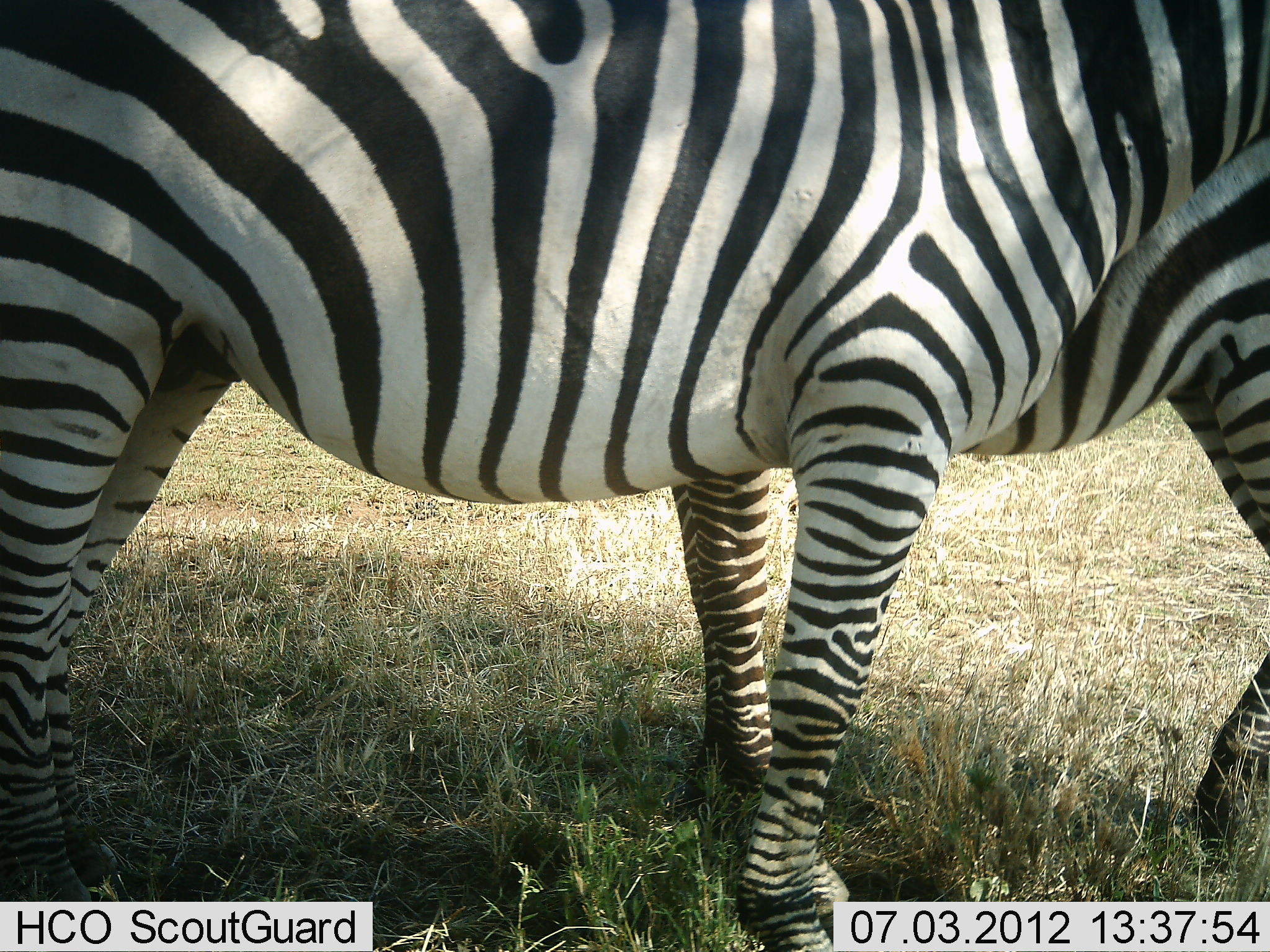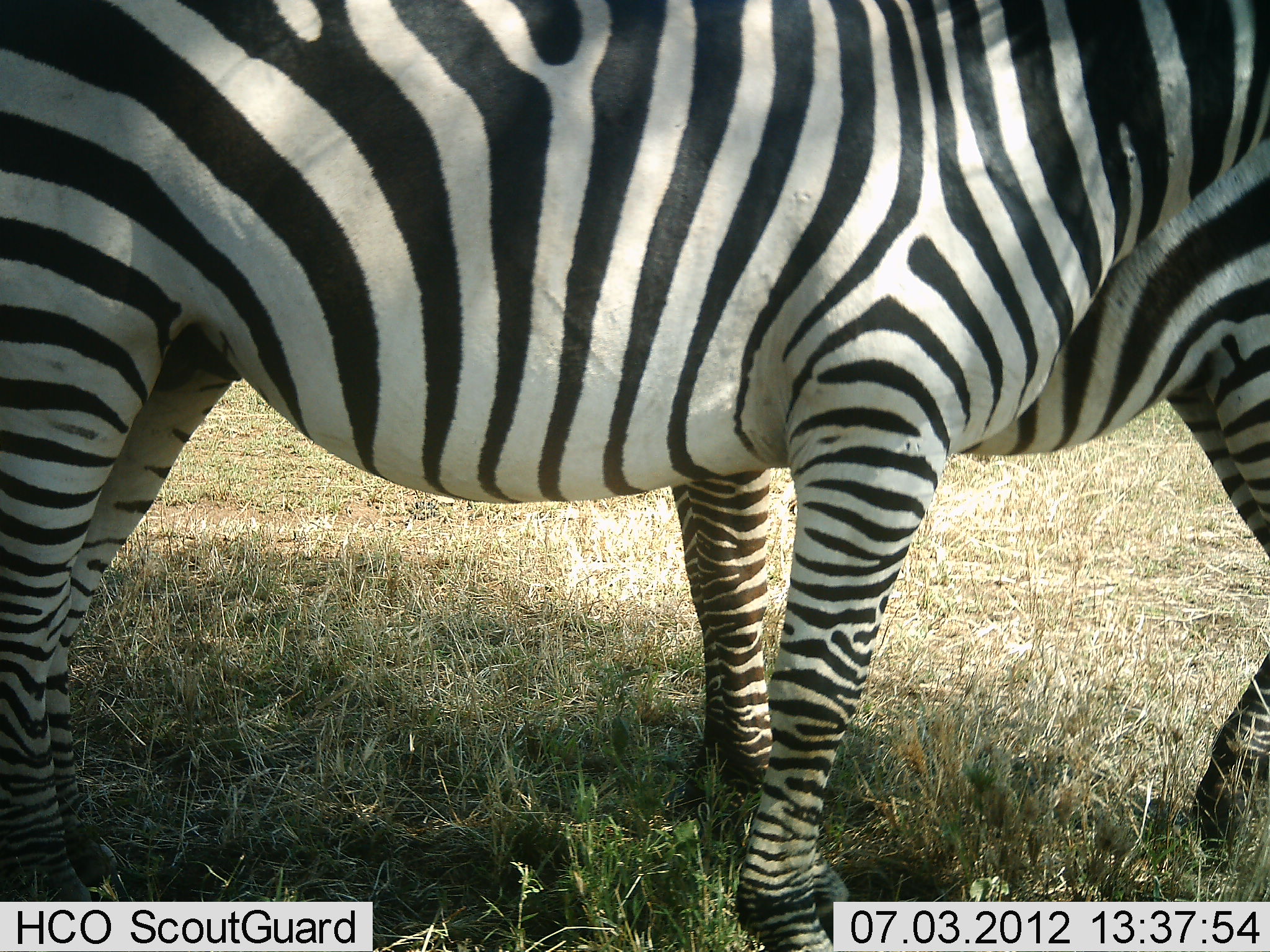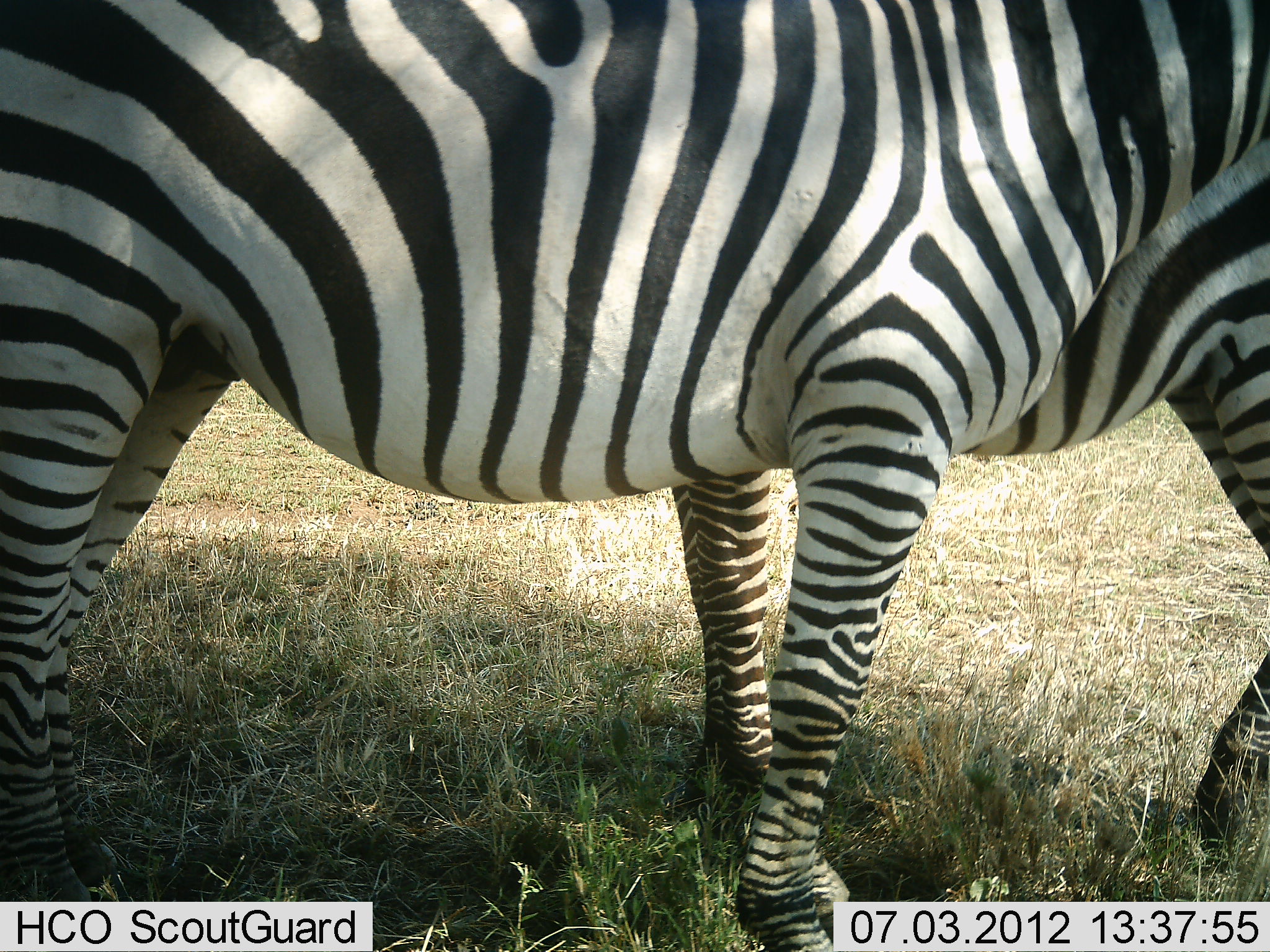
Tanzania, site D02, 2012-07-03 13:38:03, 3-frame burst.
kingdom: Animalia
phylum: Chordata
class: Mammalia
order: Perissodactyla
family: Equidae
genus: Equus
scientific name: Equus quagga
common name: plains zebra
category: zebra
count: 2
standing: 90%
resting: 0%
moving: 10%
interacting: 10%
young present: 0%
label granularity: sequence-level